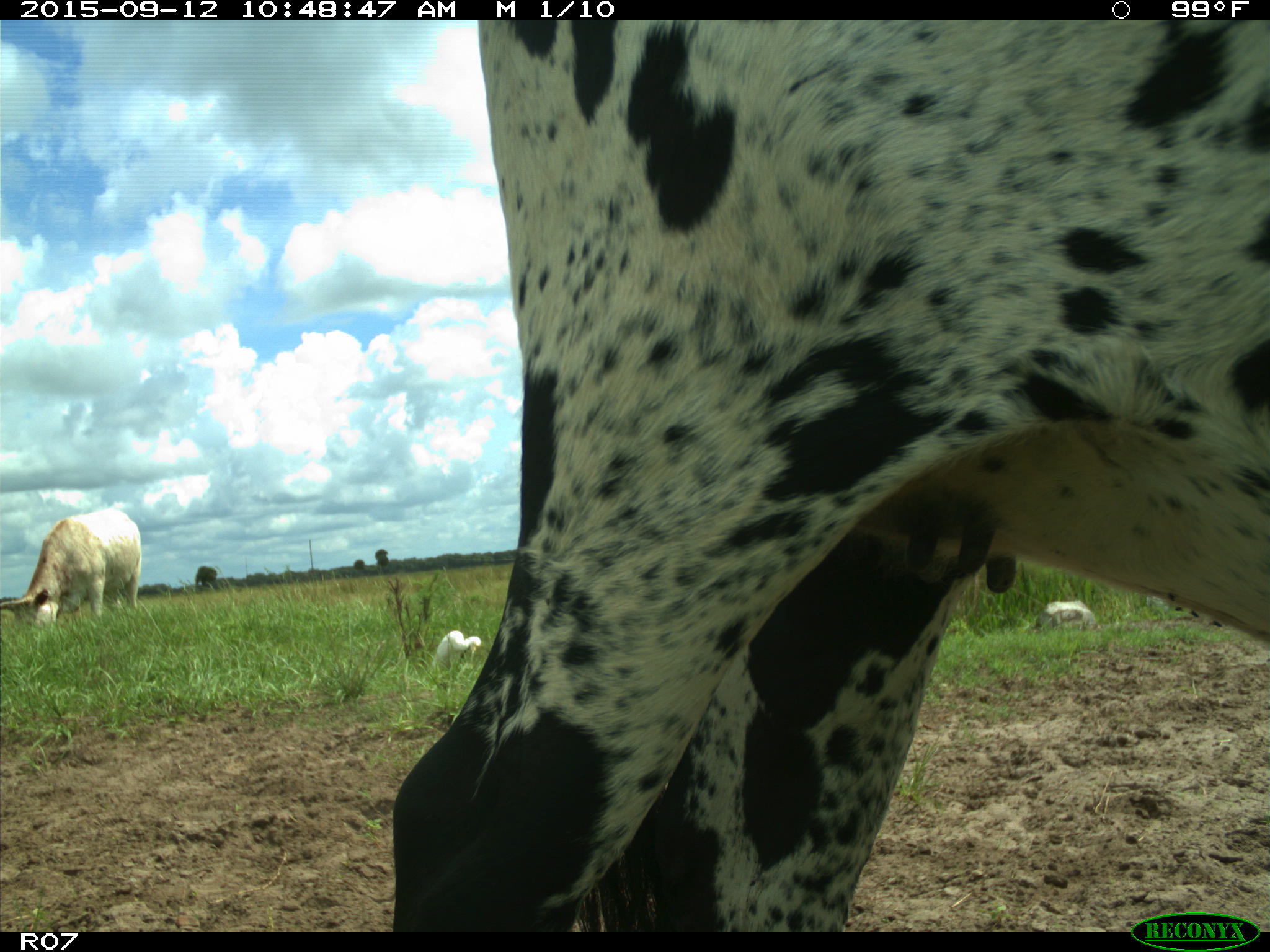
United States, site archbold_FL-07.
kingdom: Animalia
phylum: Chordata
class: Mammalia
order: Artiodactyla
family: Bovidae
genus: Bos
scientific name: Bos taurus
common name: domestic cow